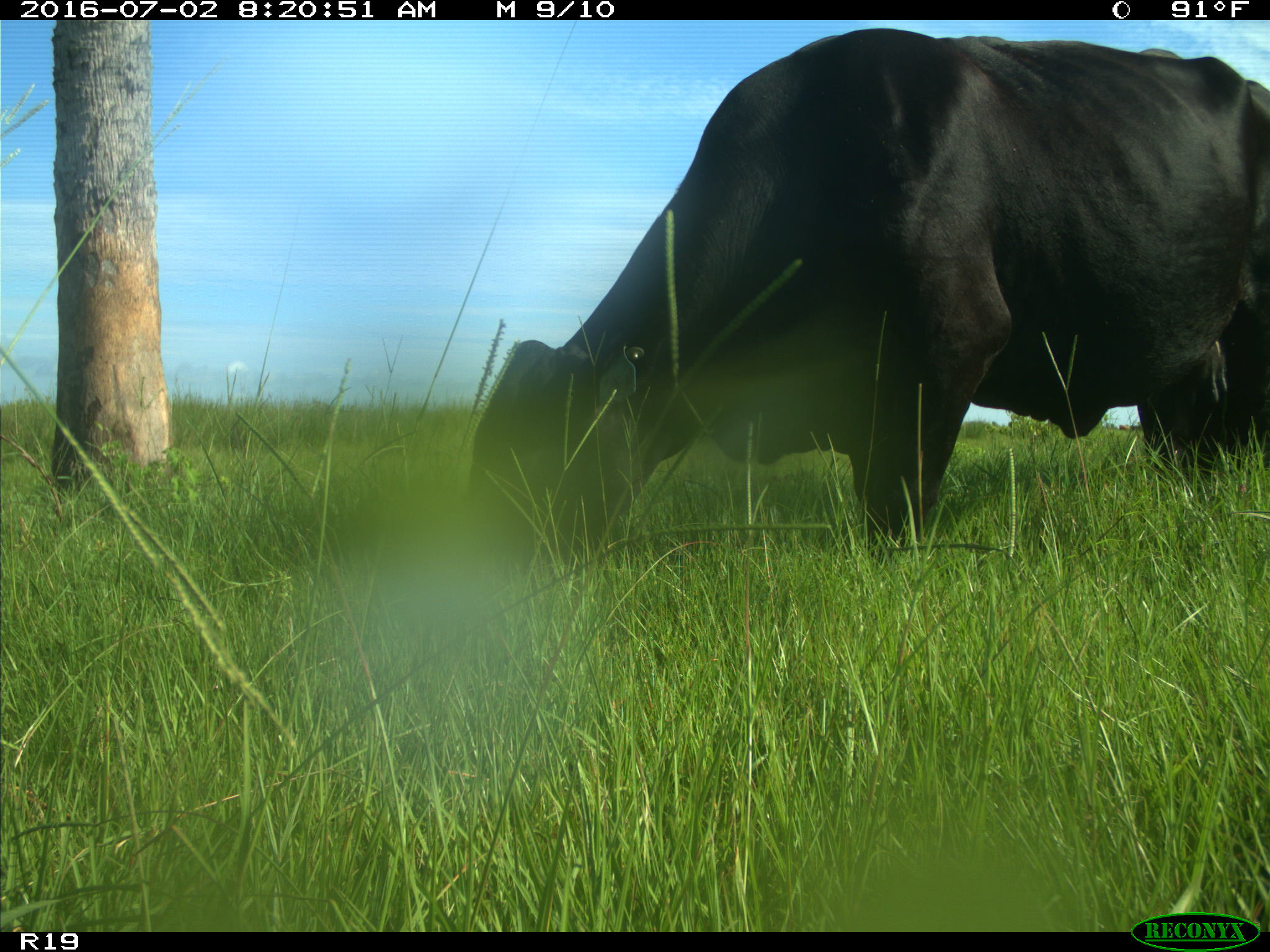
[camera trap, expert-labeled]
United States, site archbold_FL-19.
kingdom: Animalia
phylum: Chordata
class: Mammalia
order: Artiodactyla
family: Bovidae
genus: Bos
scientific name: Bos taurus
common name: domestic cow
Bos taurus (domestic cow).